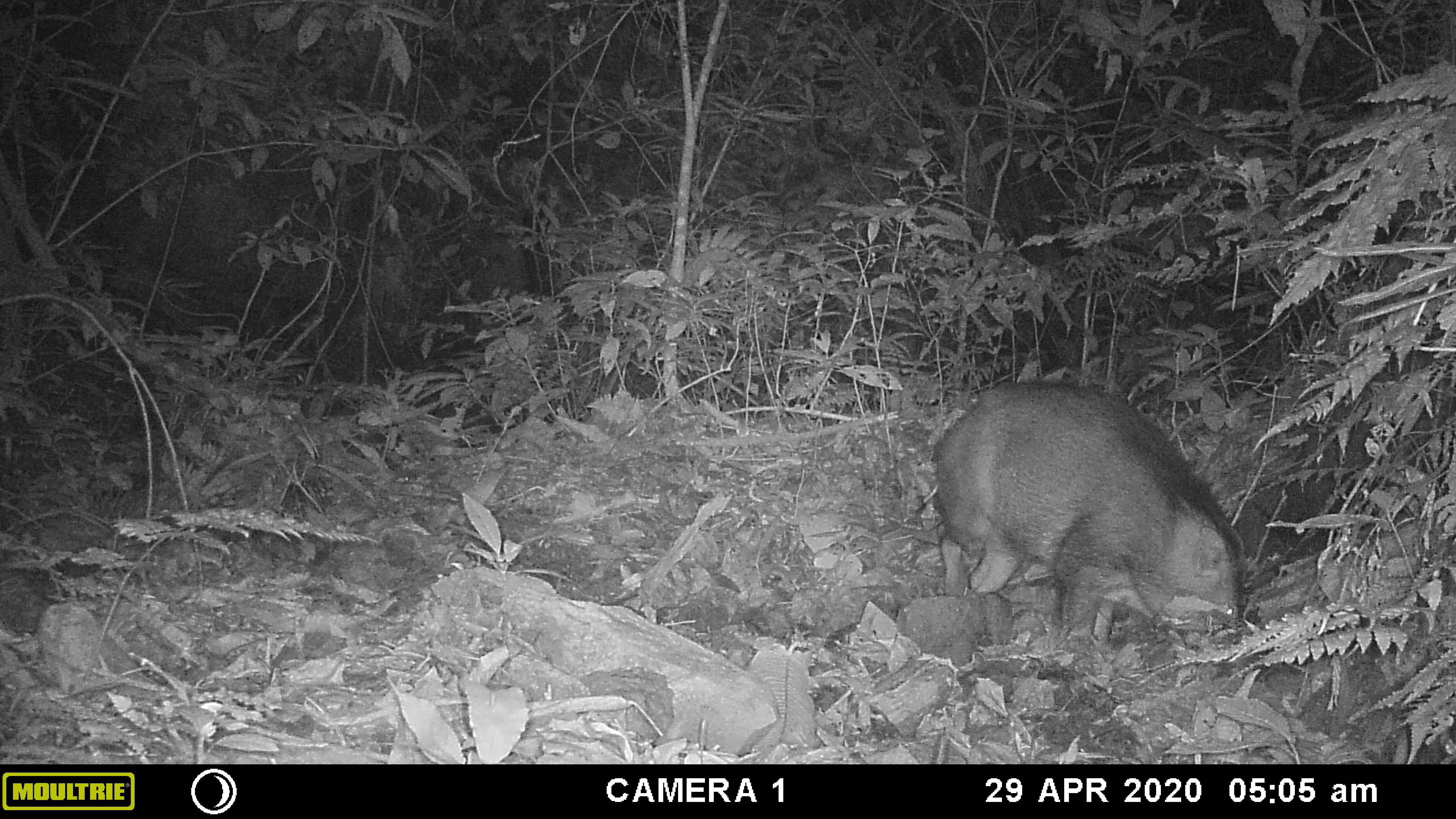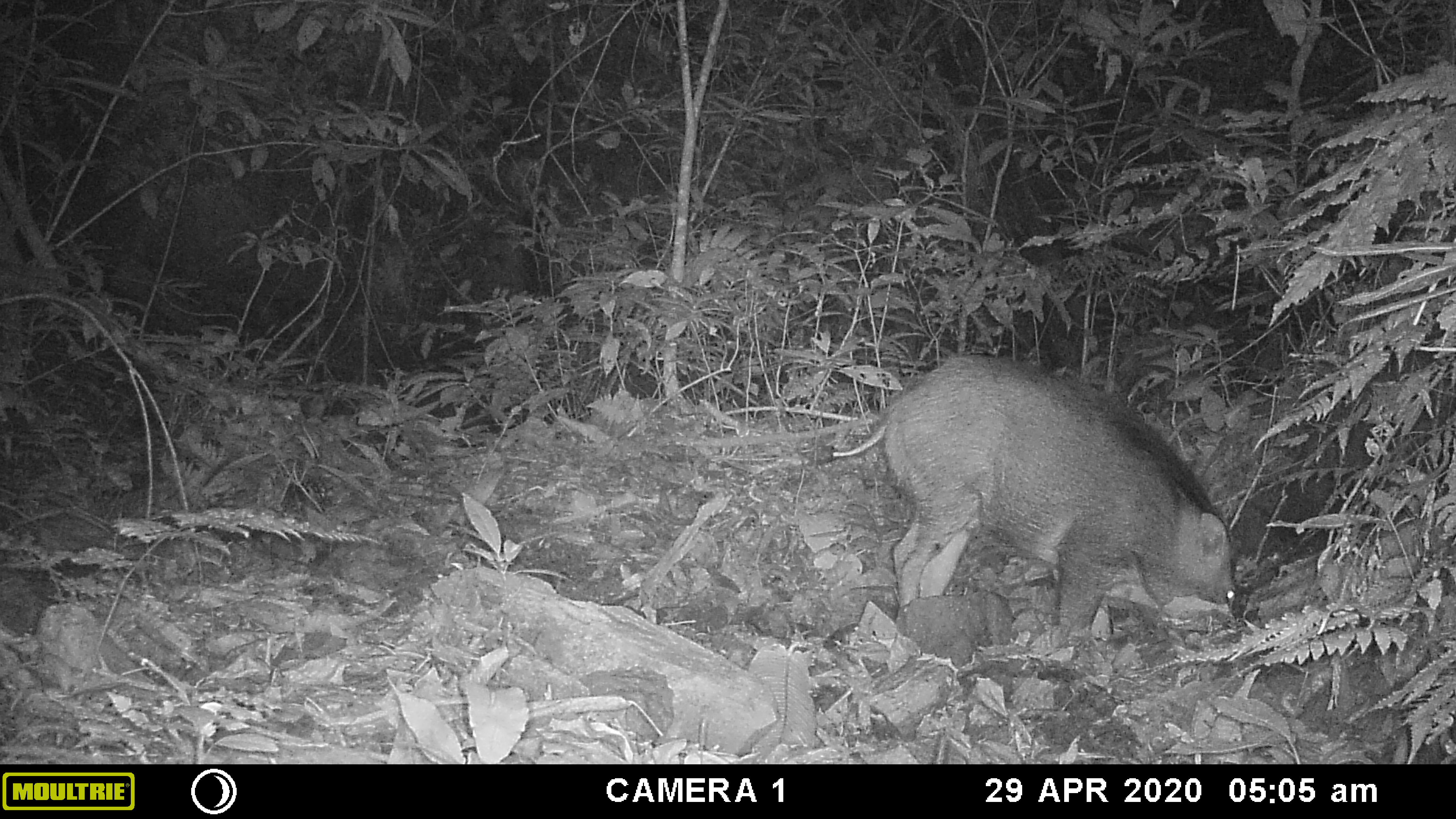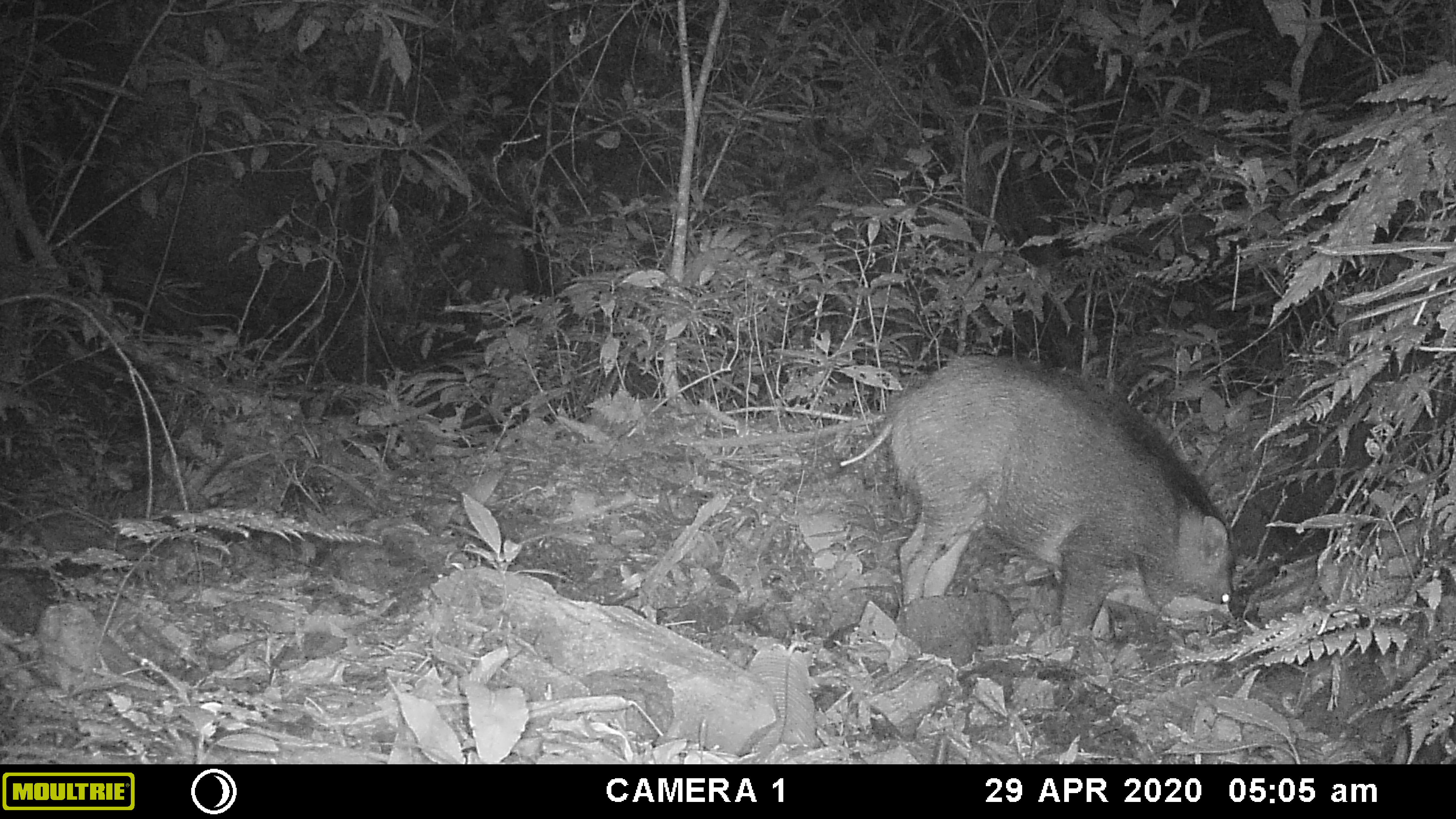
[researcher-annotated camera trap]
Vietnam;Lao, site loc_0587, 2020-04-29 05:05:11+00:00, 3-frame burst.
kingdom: Animalia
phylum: Chordata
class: Mammalia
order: Artiodactyla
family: Suidae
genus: Sus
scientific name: Sus scrofa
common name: eurasian wild pig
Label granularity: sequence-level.